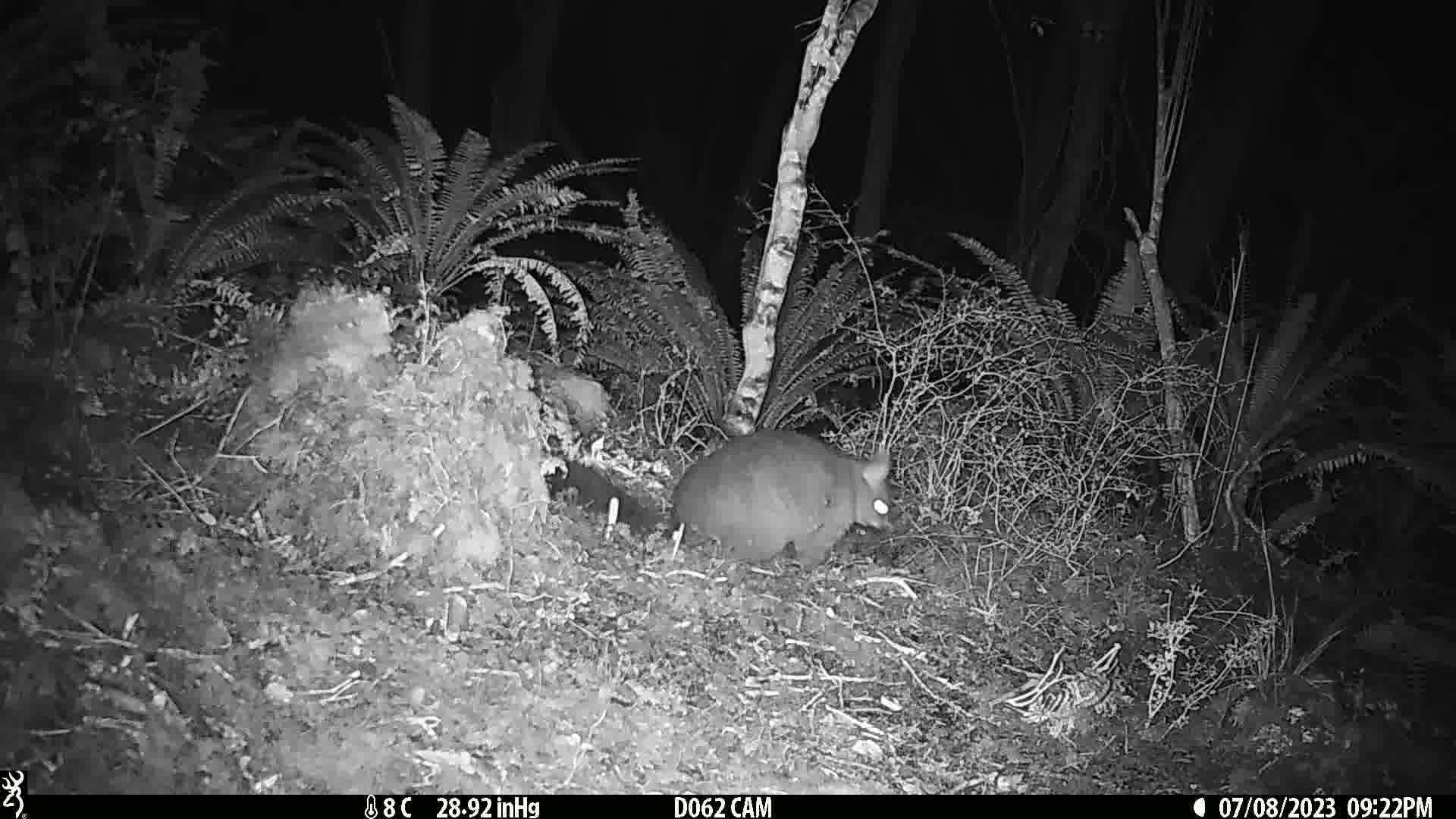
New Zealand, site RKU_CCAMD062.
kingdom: Animalia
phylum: Chordata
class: Mammalia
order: Diprotodontia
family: Phalangeridae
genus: Trichosurus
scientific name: Trichosurus vulpecula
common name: common brushtail possum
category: possum